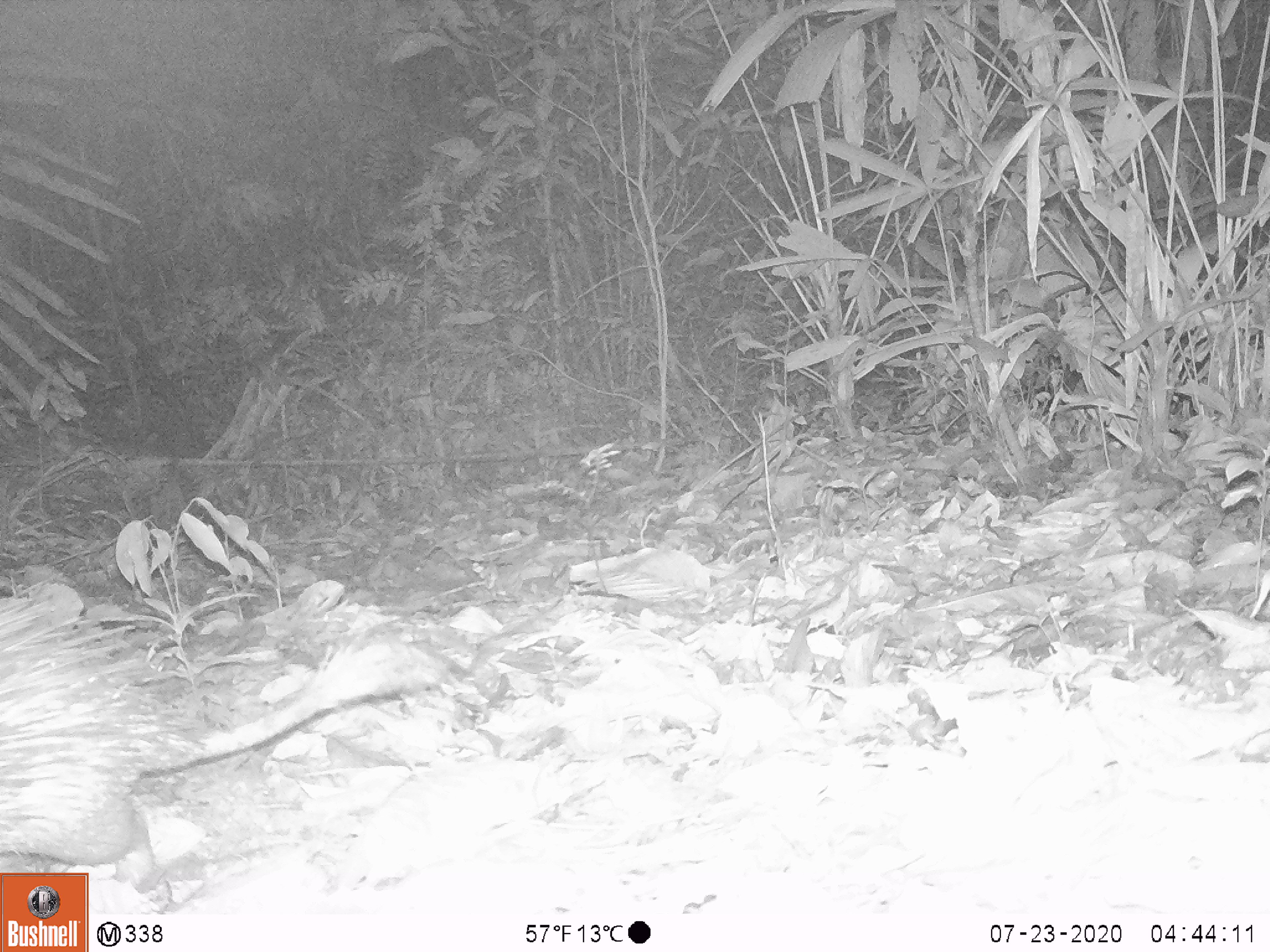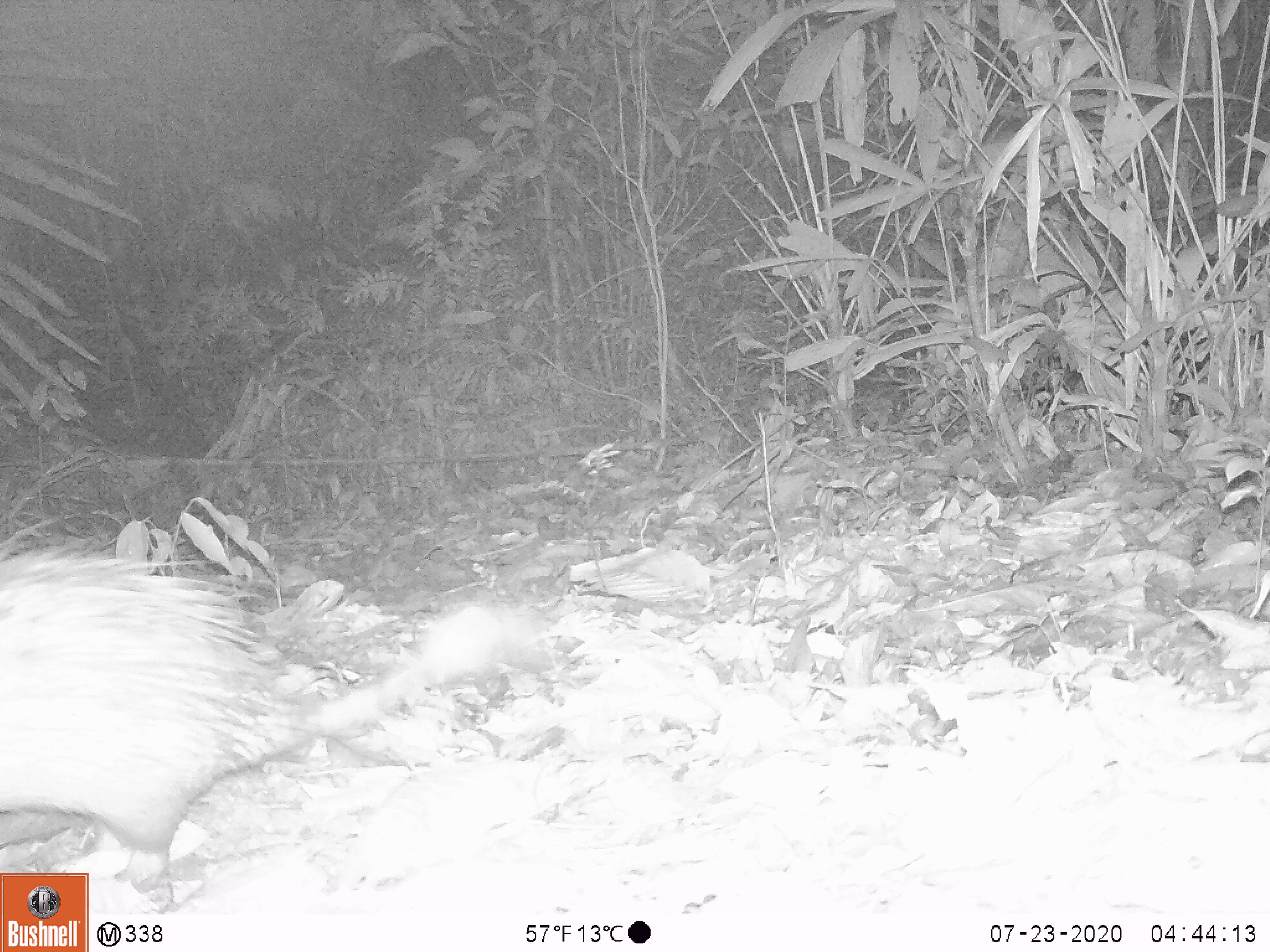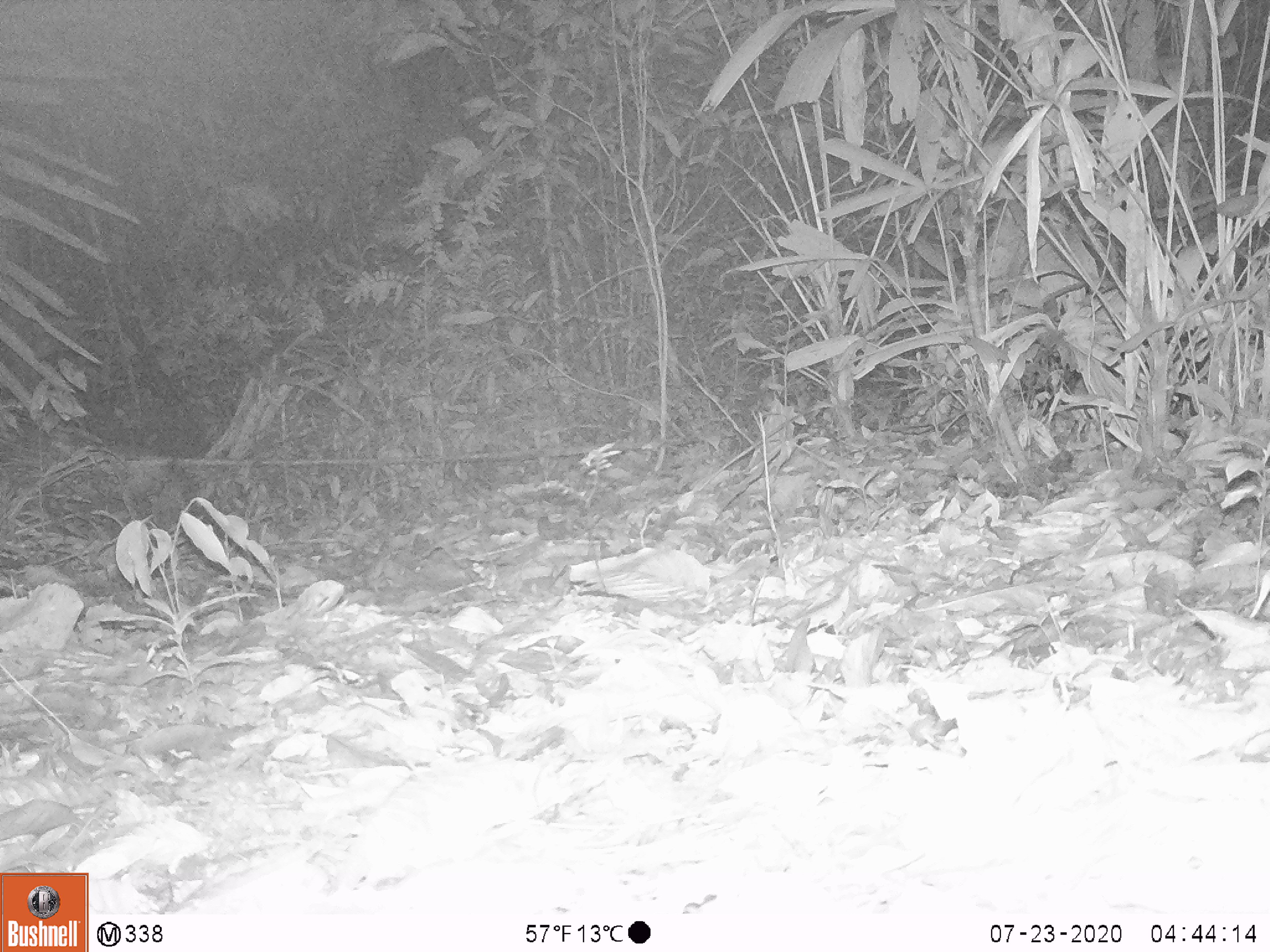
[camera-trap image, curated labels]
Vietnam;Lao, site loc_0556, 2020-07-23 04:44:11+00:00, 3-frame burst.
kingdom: Animalia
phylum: Chordata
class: Mammalia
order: Rodentia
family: Hystricidae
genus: Atherurus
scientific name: Atherurus macrourus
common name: asiatic brush-tailed porcupine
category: asiatic brush tailed porcupine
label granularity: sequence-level